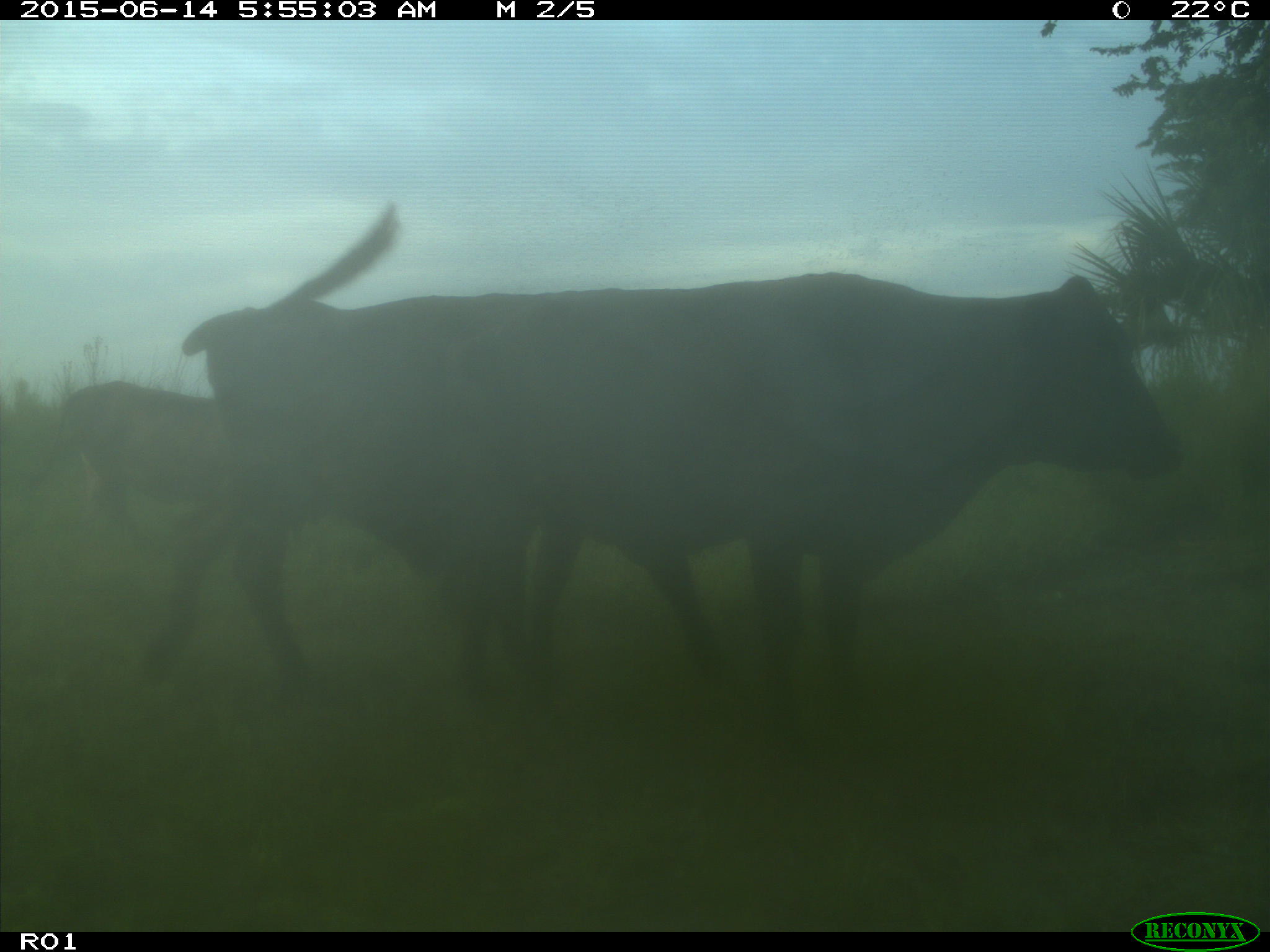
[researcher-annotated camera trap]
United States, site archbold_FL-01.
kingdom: Animalia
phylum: Chordata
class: Mammalia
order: Artiodactyla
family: Bovidae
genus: Bos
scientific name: Bos taurus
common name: domestic cow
Bos taurus (domestic cow).